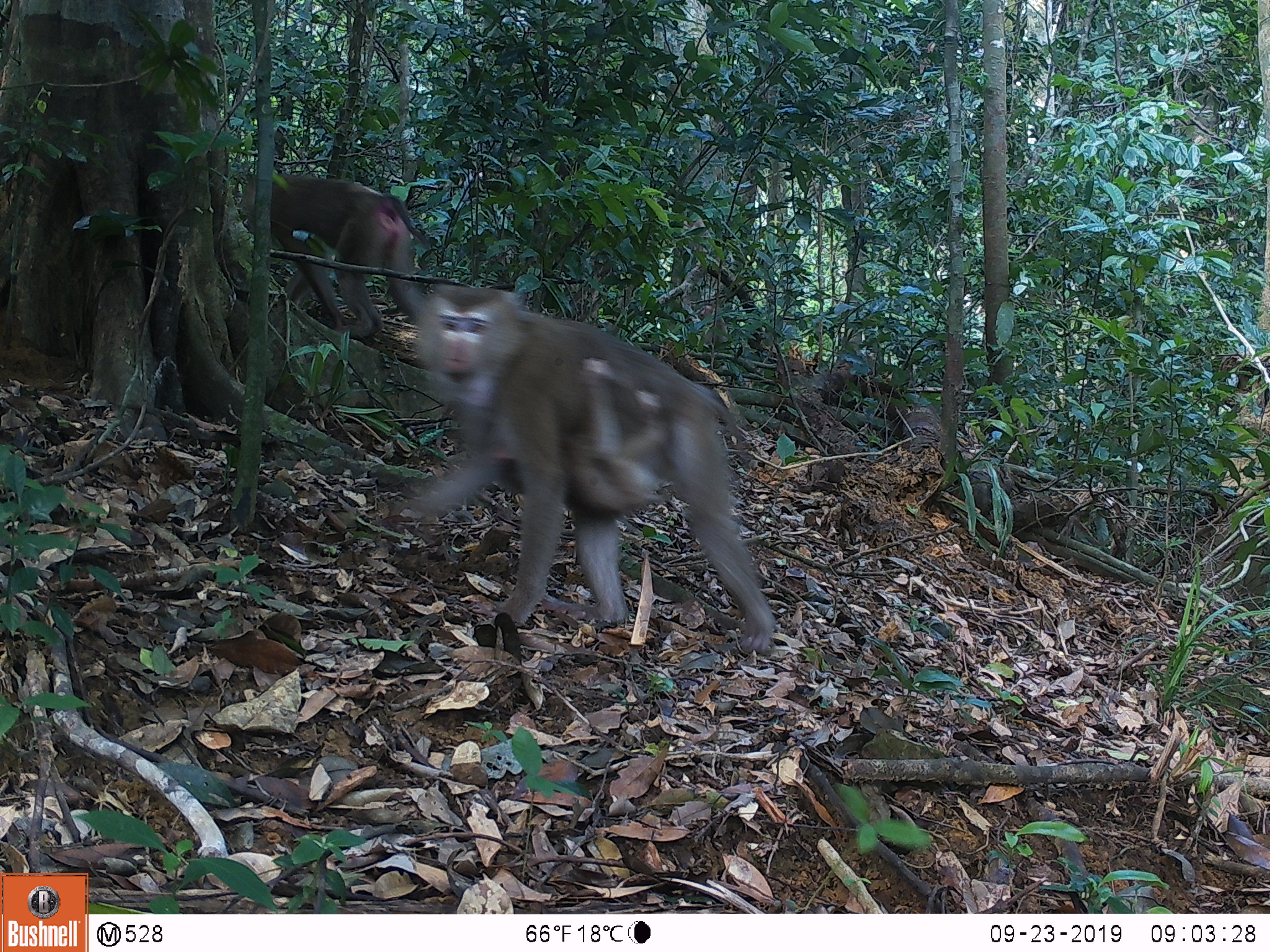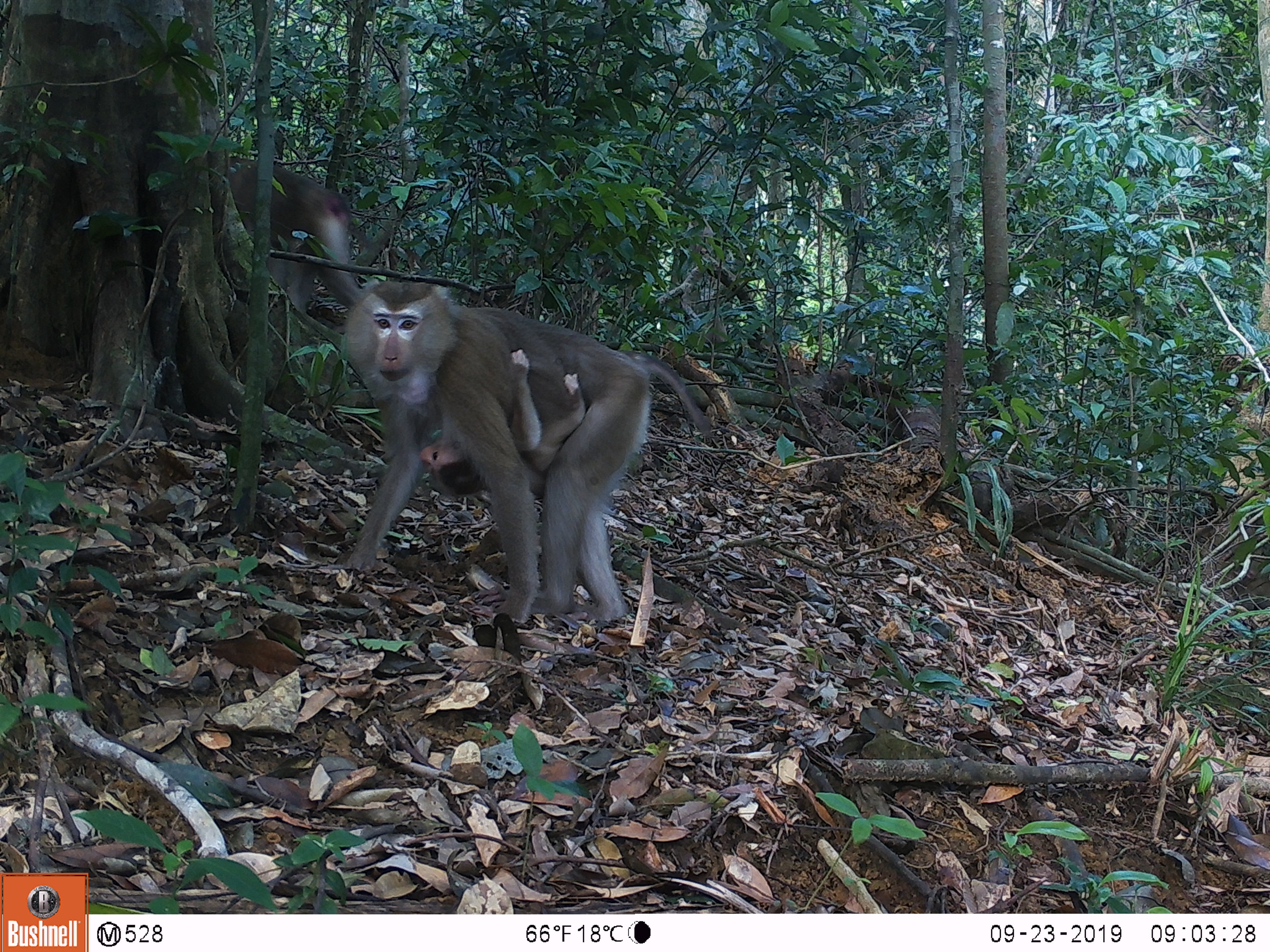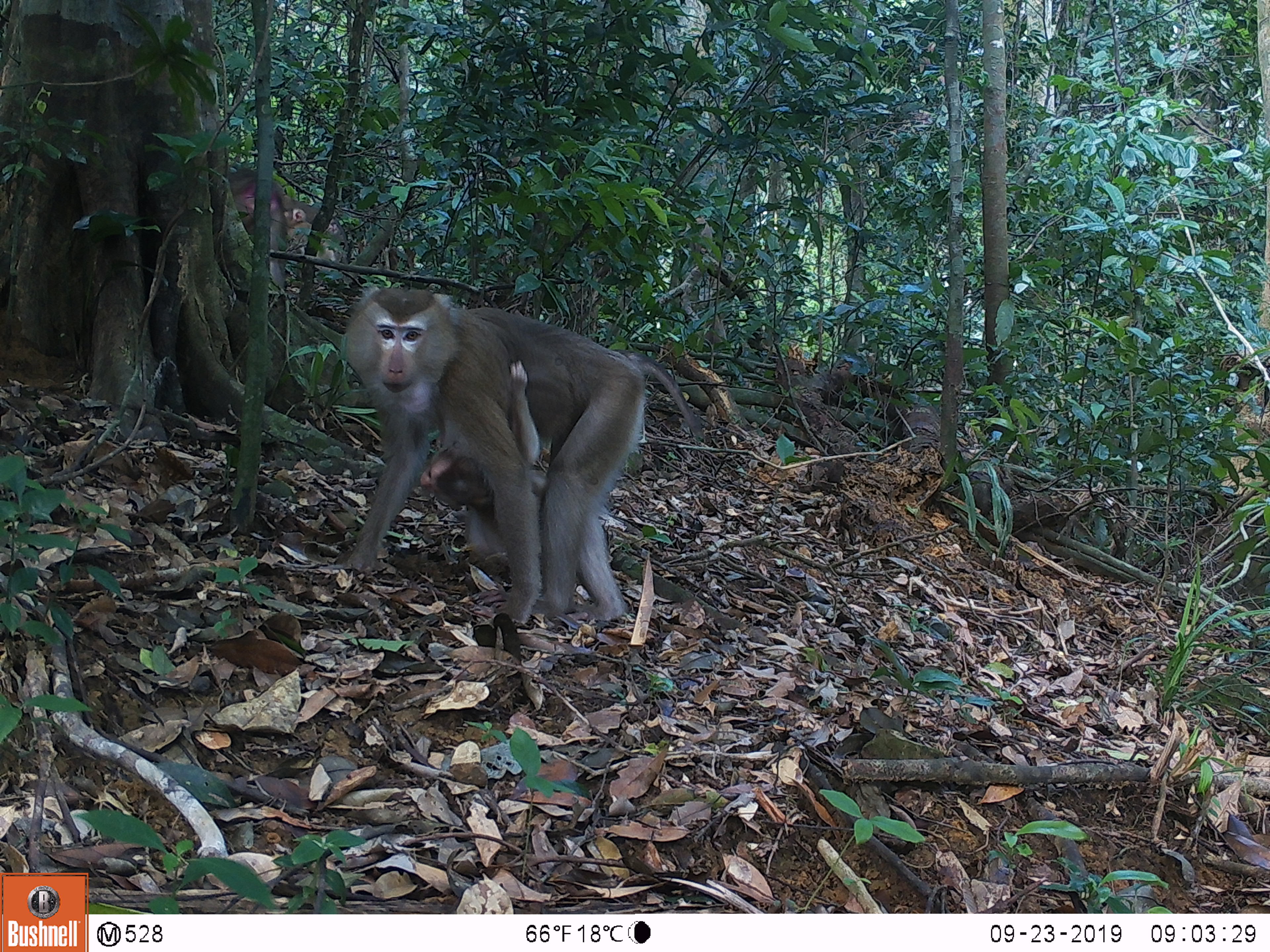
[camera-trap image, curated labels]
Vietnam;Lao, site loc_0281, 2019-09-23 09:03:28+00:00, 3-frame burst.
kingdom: Animalia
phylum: Chordata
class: Mammalia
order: Primates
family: Cercopithecidae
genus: Macaca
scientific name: Macaca nemestrina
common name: pig-tailed macaque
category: pig tailed macaque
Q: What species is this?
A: Pig tailed macaque (pig-tailed macaque) (Macaca nemestrina).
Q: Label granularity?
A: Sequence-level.